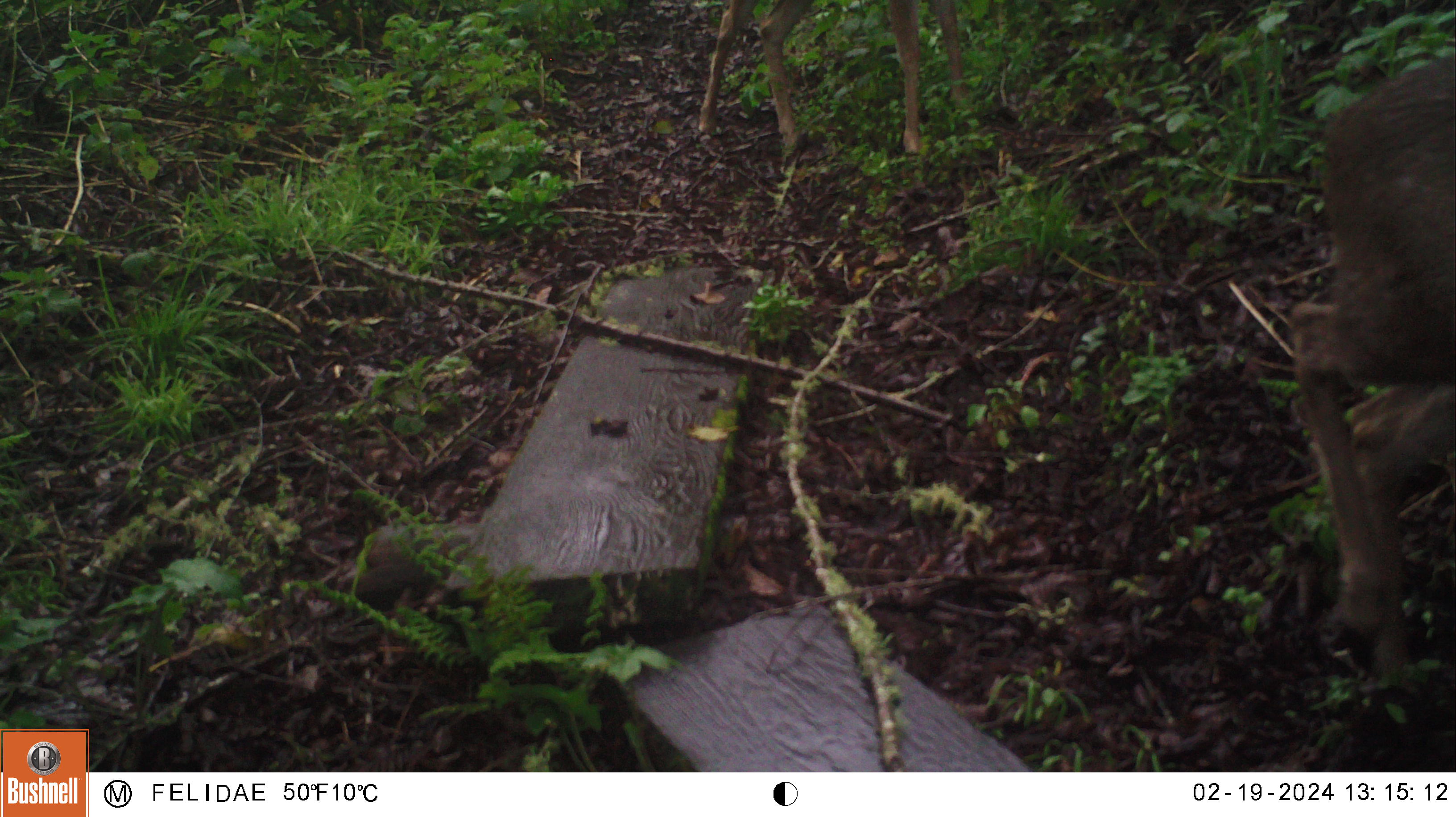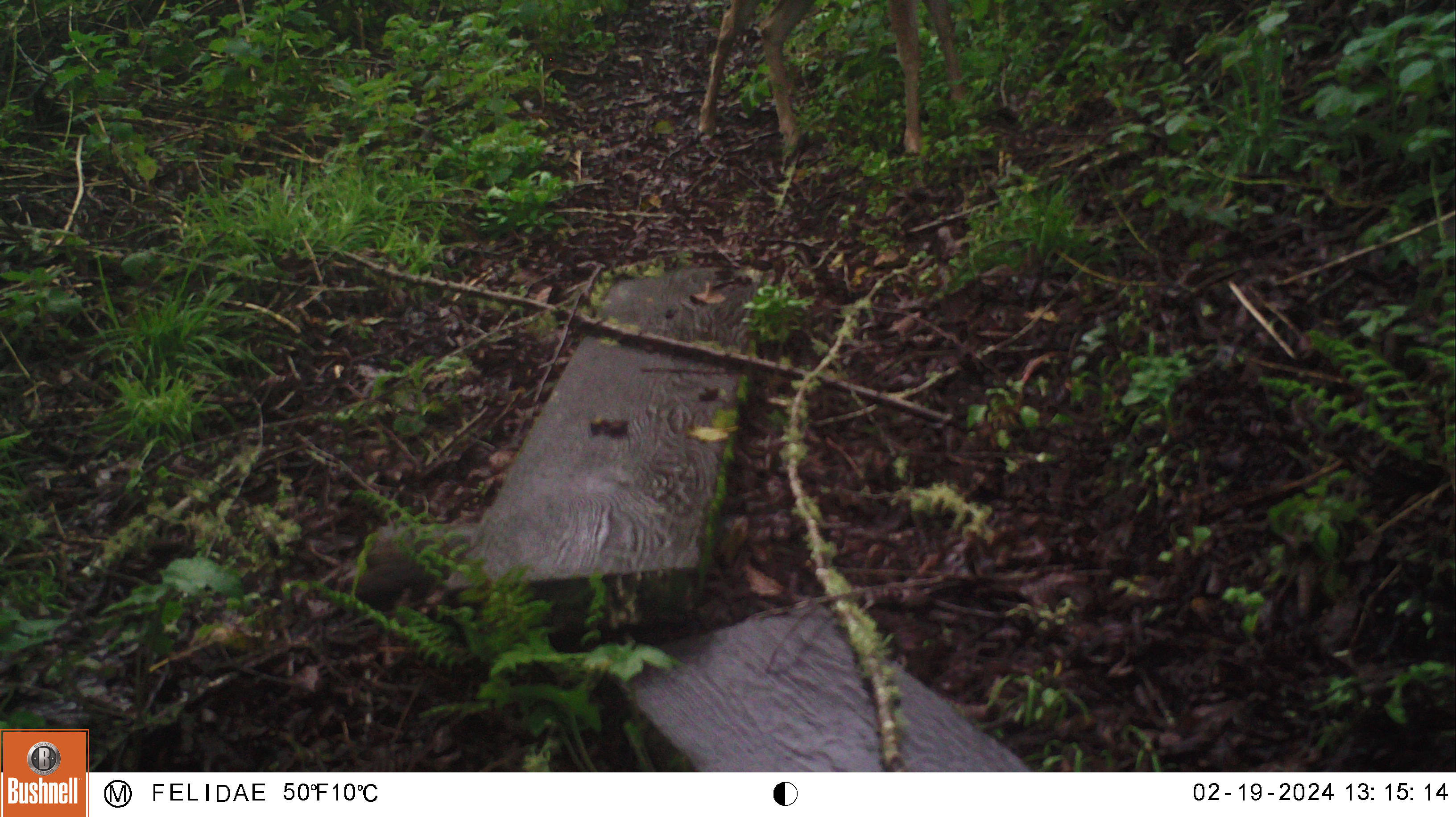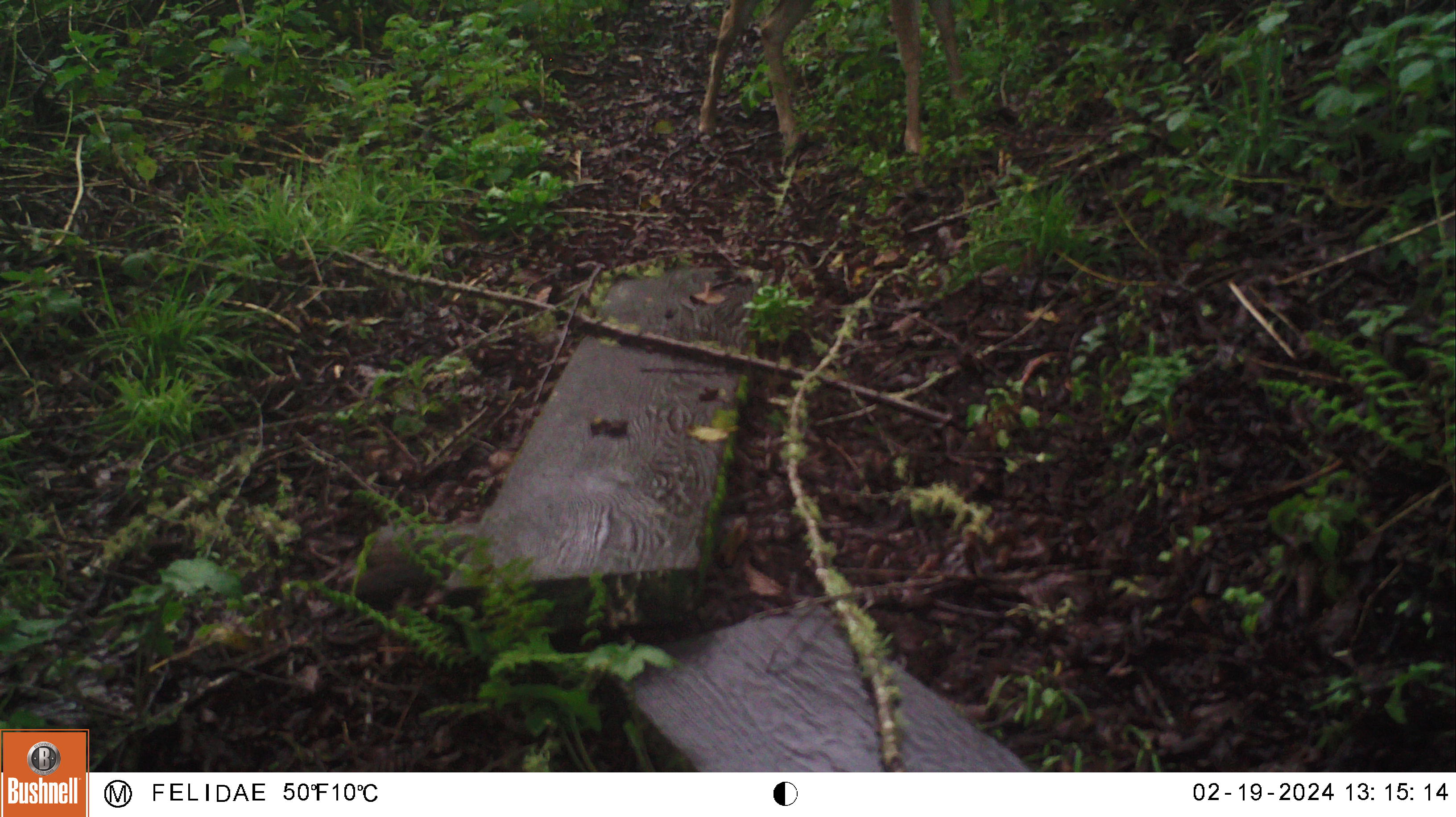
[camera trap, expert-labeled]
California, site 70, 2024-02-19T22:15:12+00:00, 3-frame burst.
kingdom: Animalia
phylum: Chordata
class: Mammalia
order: Artiodactyla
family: Cervidae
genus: Odocoileus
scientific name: Odocoileus hemionus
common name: mule deer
Mule deer (Odocoileus hemionus).